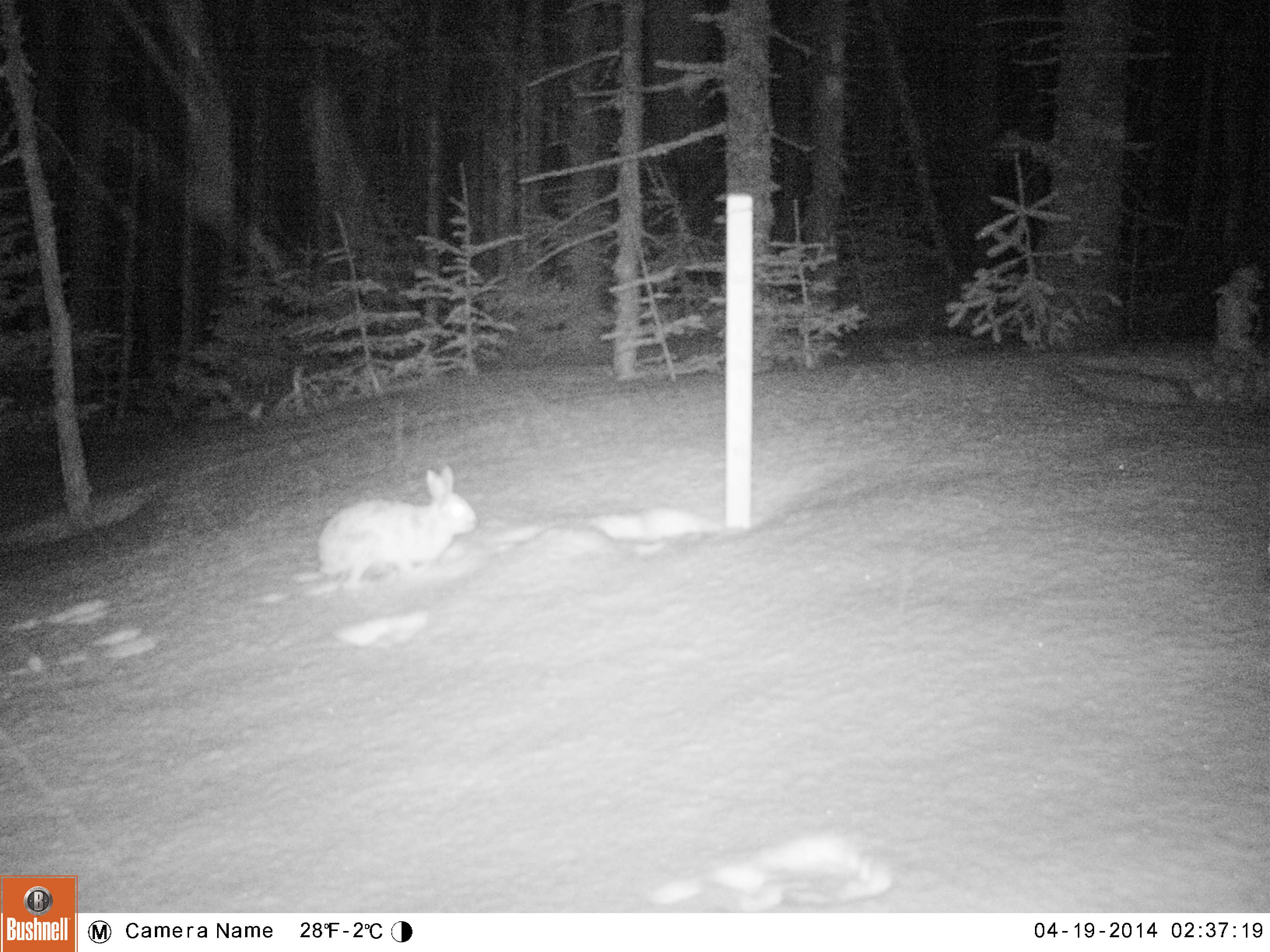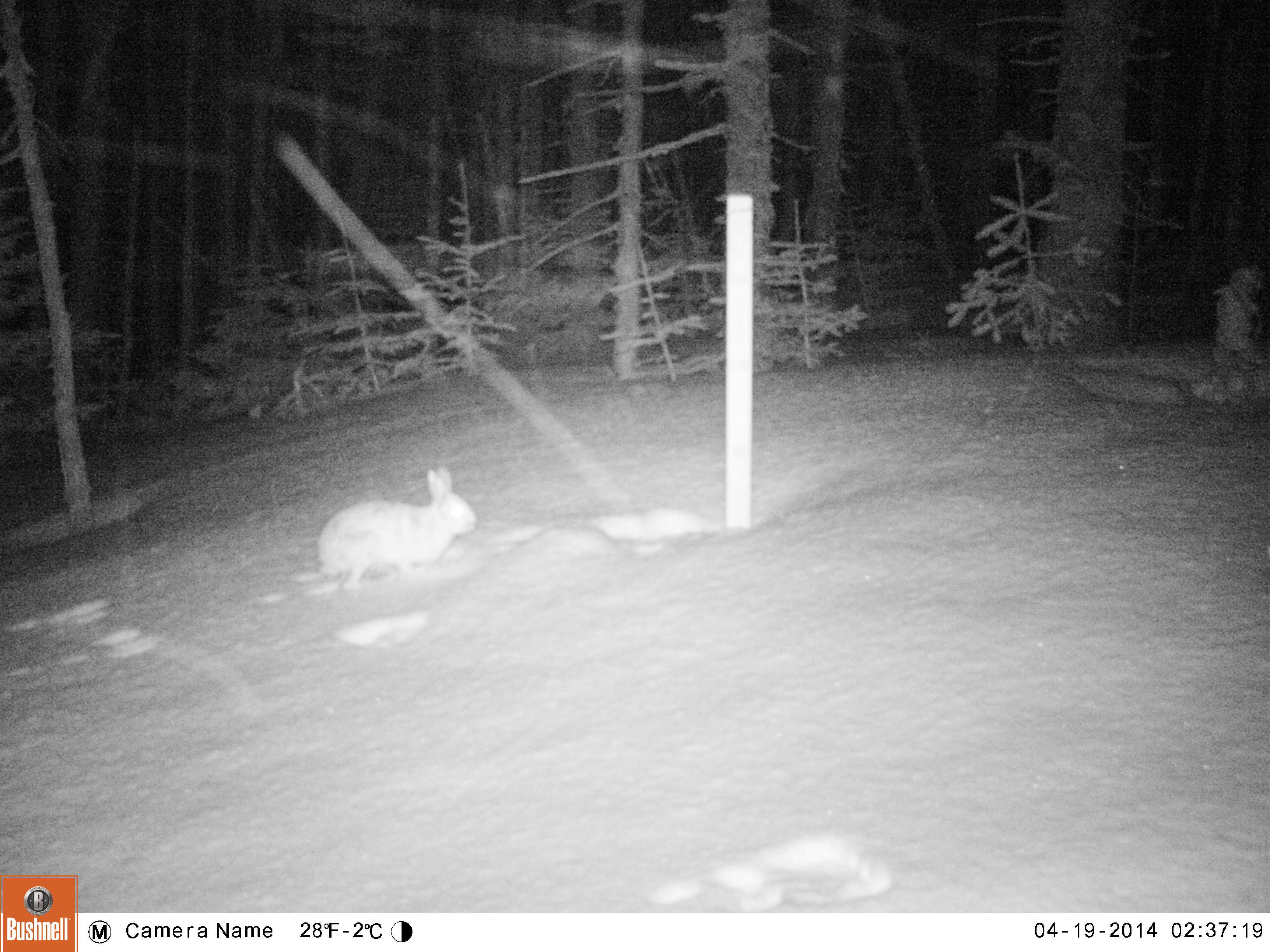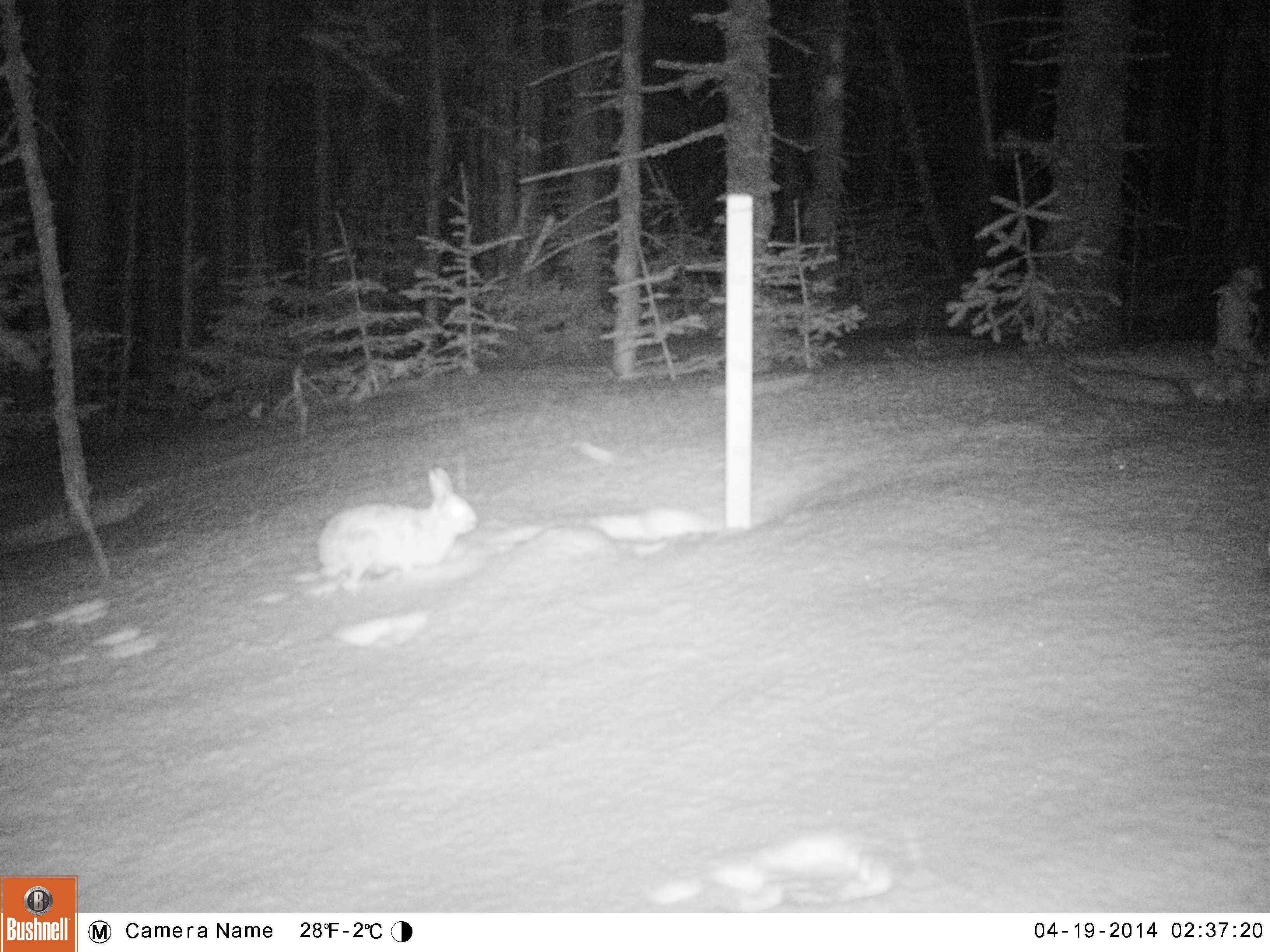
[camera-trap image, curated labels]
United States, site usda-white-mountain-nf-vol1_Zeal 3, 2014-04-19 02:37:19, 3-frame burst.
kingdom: Animalia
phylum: Chordata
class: Mammalia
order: Lagomorpha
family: Leporidae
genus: Lepus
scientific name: Lepus americanus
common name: snowshoe hare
Snowshoe hare (Lepus americanus).